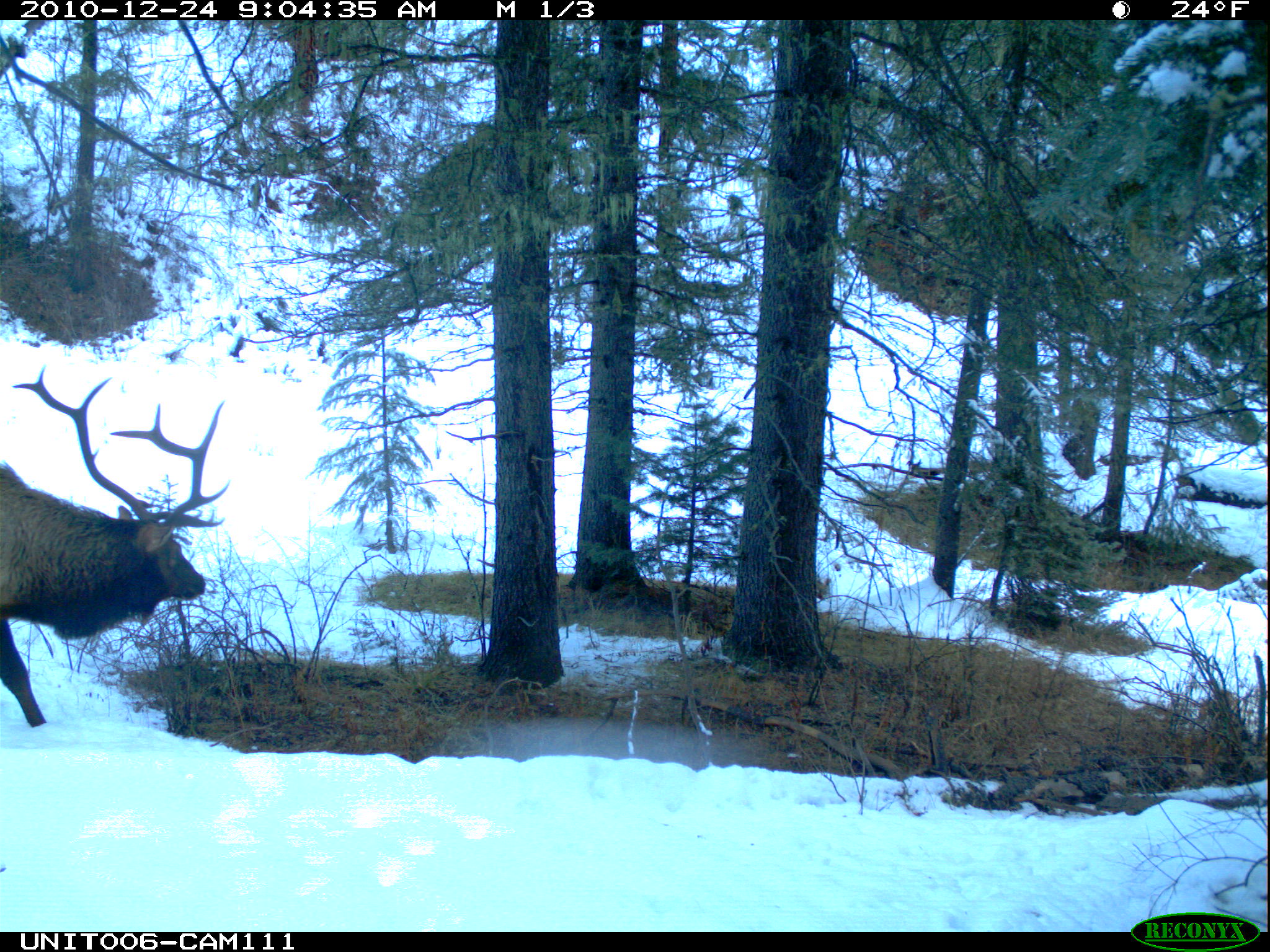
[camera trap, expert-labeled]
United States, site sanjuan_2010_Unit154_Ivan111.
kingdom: Animalia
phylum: Chordata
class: Mammalia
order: Artiodactyla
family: Cervidae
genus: Cervus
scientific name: Cervus elaphus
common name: red deer